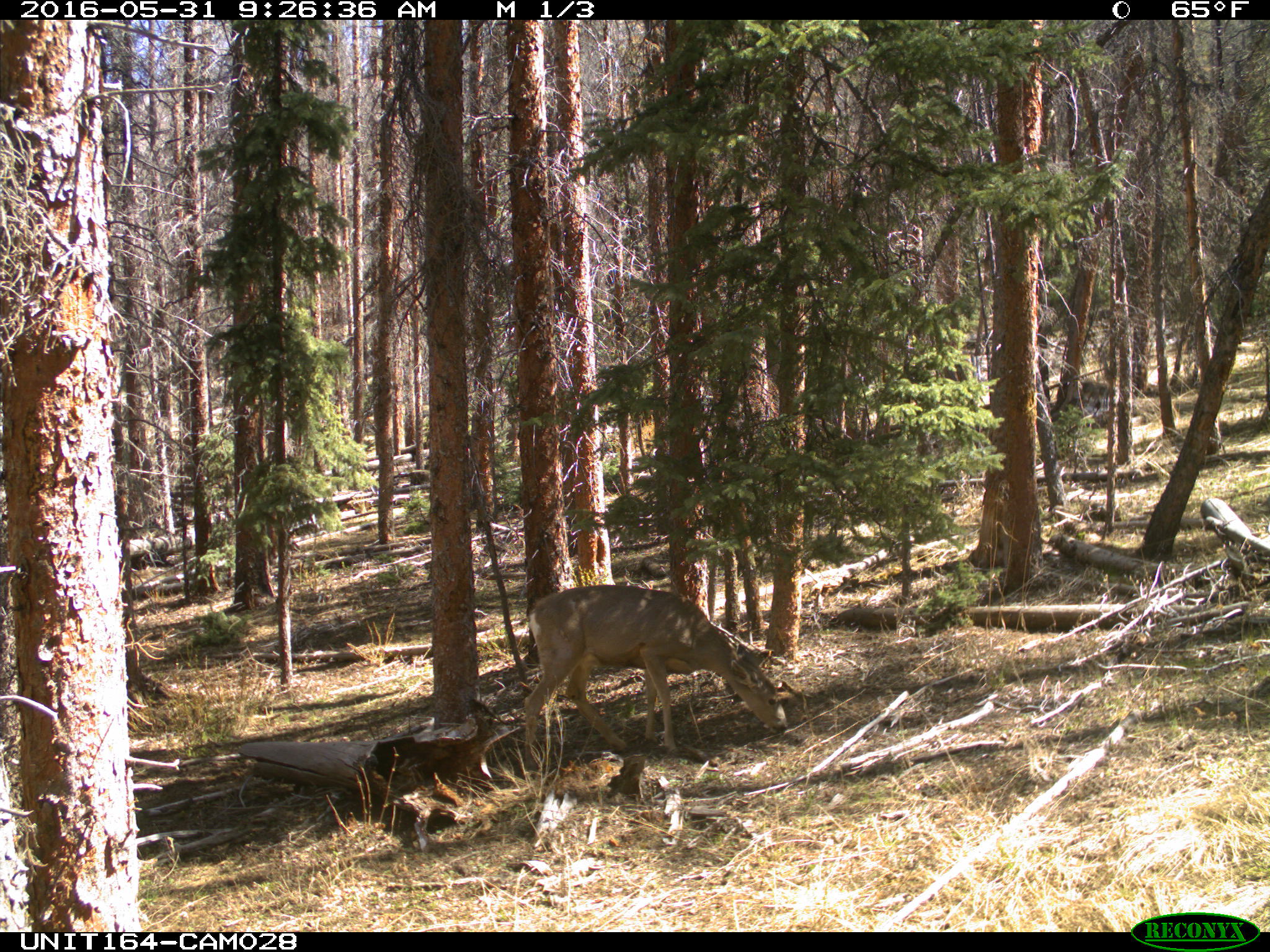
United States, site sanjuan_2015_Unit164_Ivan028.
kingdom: Animalia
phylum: Chordata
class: Mammalia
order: Artiodactyla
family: Cervidae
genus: Odocoileus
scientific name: Odocoileus hemionus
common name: mule deer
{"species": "Odocoileus hemionus (mule deer)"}